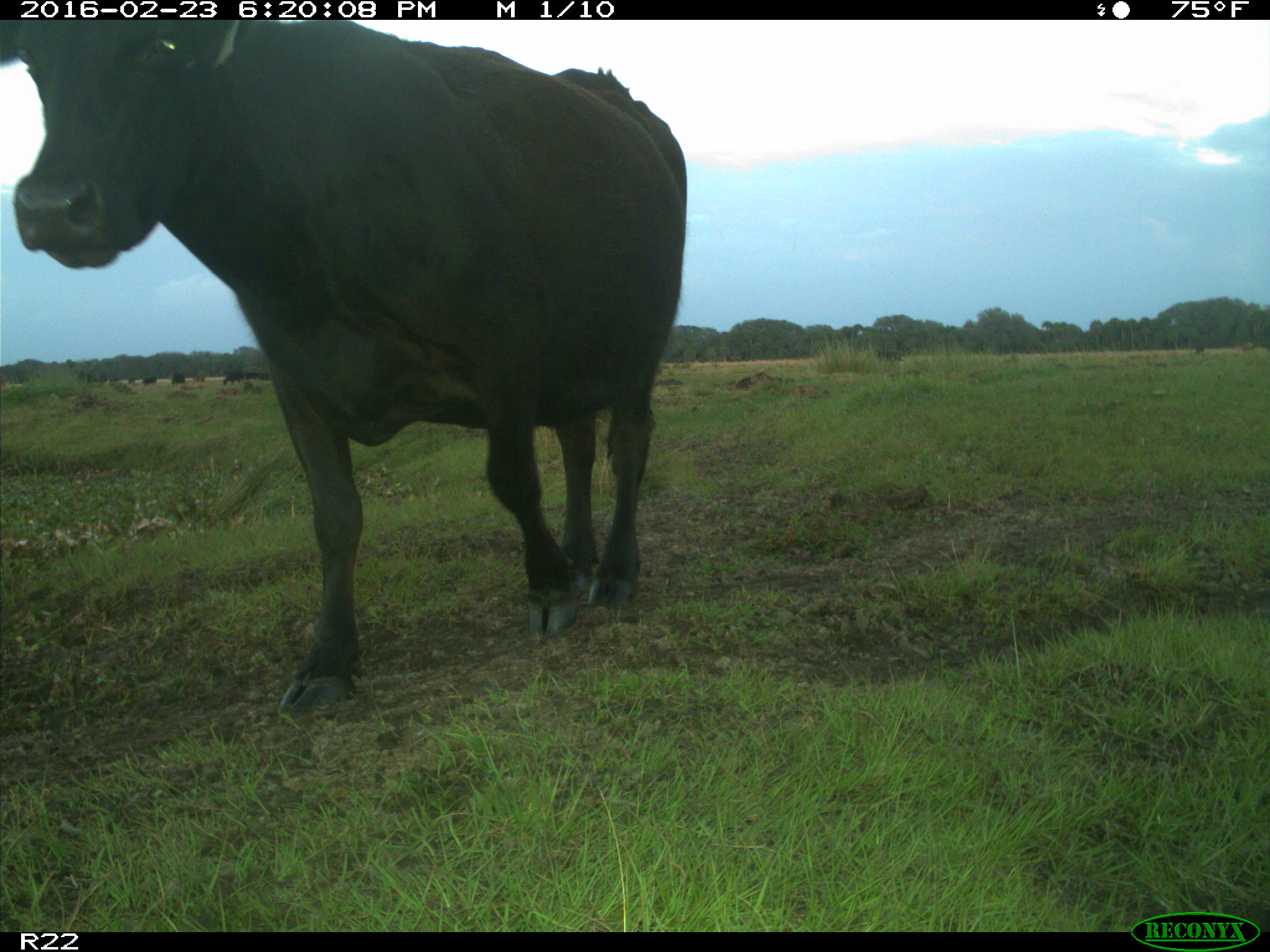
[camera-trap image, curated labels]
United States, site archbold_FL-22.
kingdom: Animalia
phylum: Chordata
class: Mammalia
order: Artiodactyla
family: Bovidae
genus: Bos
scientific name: Bos taurus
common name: domestic cow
Bos taurus (domestic cow).